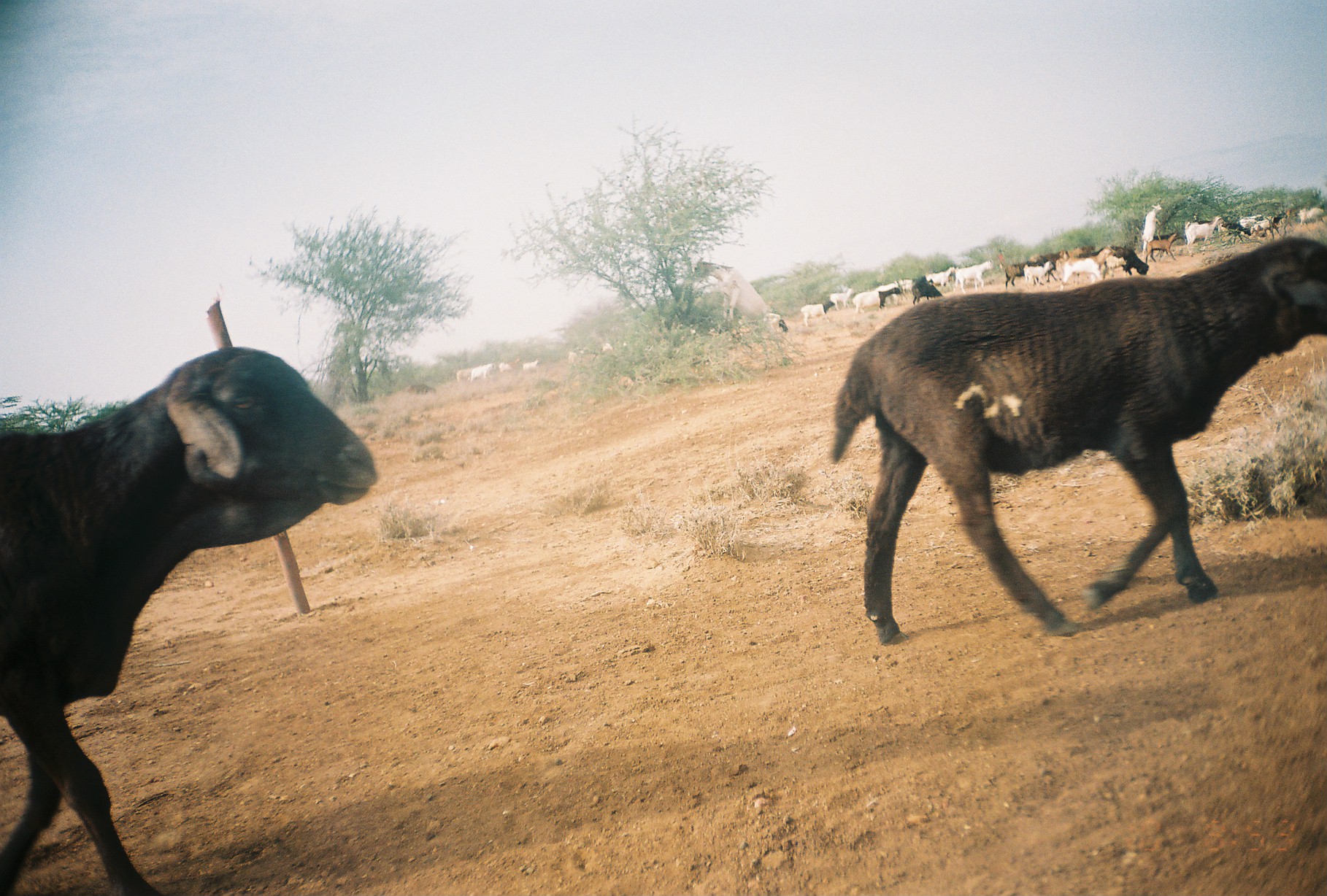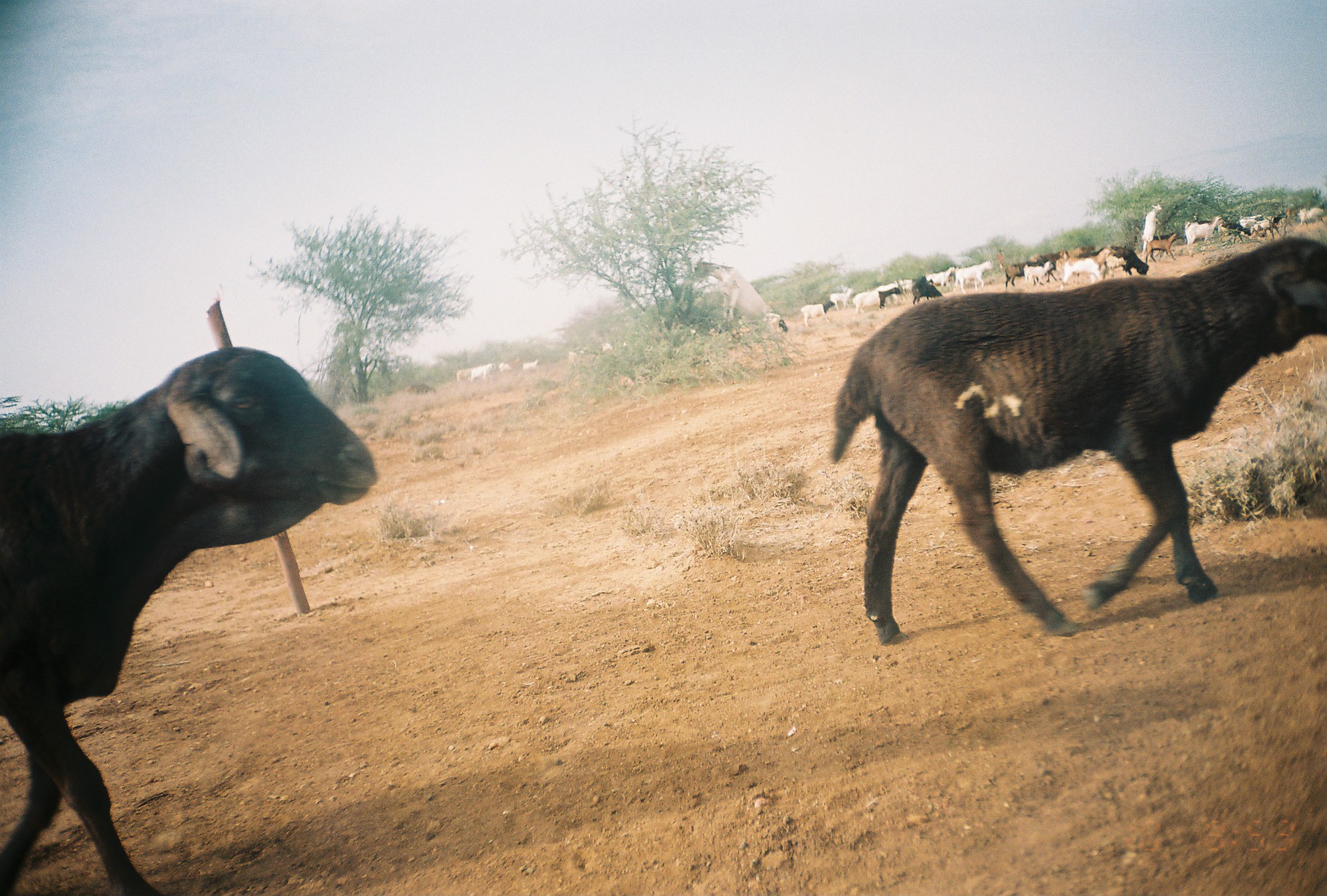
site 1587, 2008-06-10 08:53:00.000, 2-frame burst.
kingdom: Animalia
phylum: Chordata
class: Mammalia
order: Artiodactyla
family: Bovidae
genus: Ovis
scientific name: Ovis aries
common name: domestic sheep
Ovis aries (domestic sheep), count 19.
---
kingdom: Animalia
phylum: Chordata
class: Mammalia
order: Artiodactyla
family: Bovidae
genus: Capra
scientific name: Capra aegagrus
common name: wild goat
Capra aegagrus (wild goat), count 20.